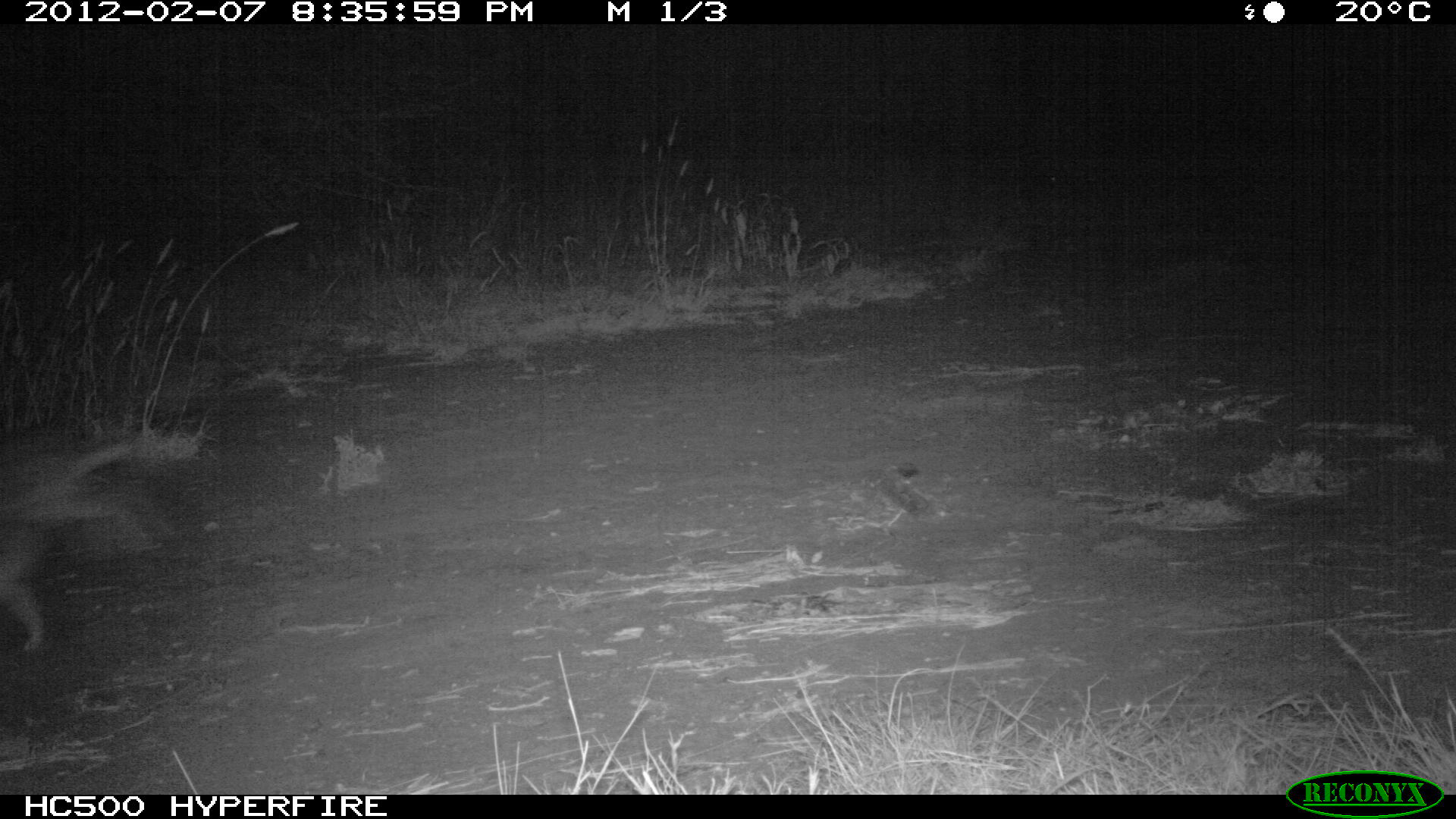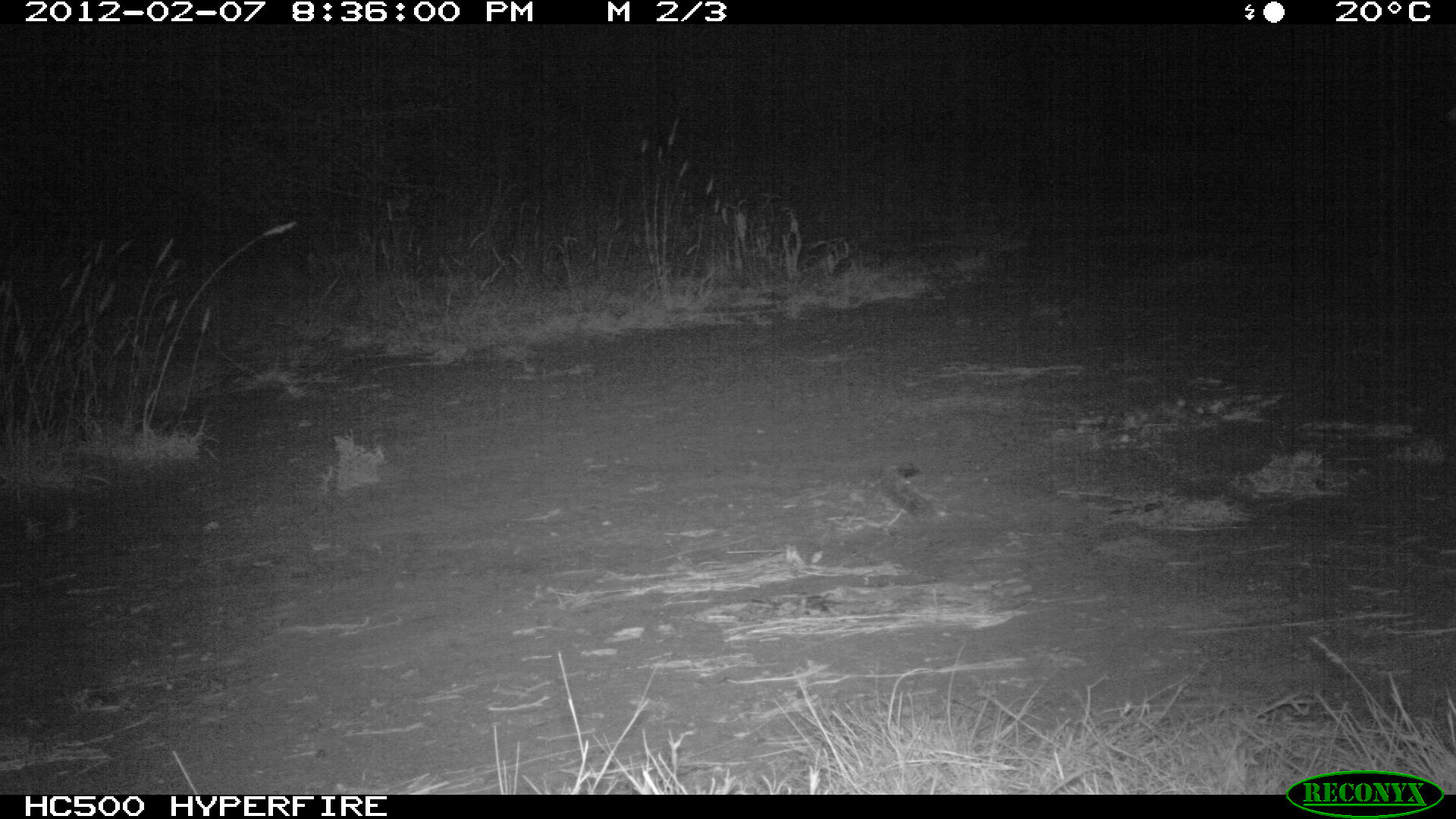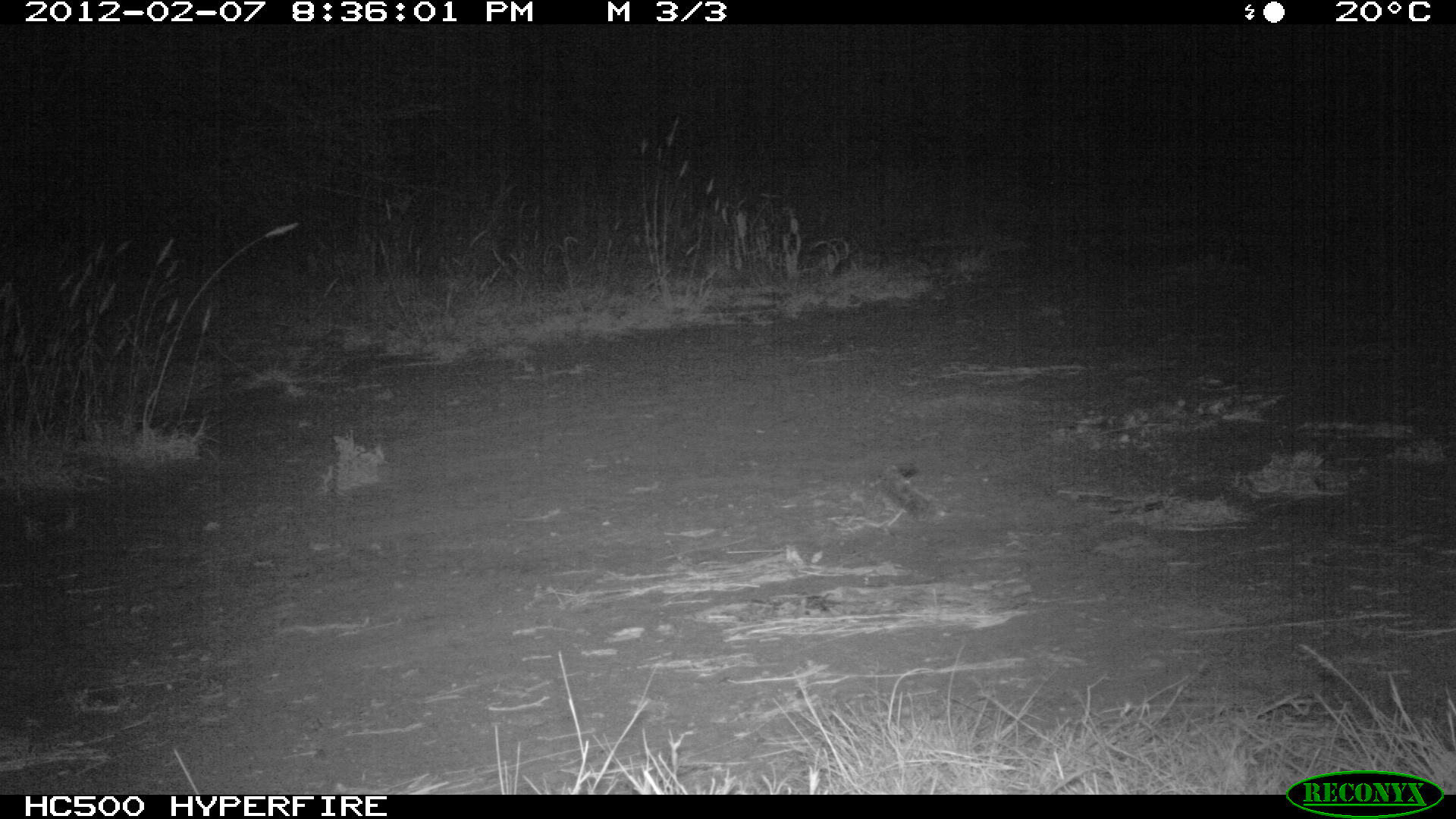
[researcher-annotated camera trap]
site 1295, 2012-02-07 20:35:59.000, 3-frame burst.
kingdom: Animalia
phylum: Chordata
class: Mammalia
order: Lagomorpha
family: Leporidae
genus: Lepus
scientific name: Lepus saxatilis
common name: scrub hare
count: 1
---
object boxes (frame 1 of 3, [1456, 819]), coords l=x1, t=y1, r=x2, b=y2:
lepus saxatilis: l=0, t=437, r=192, b=648